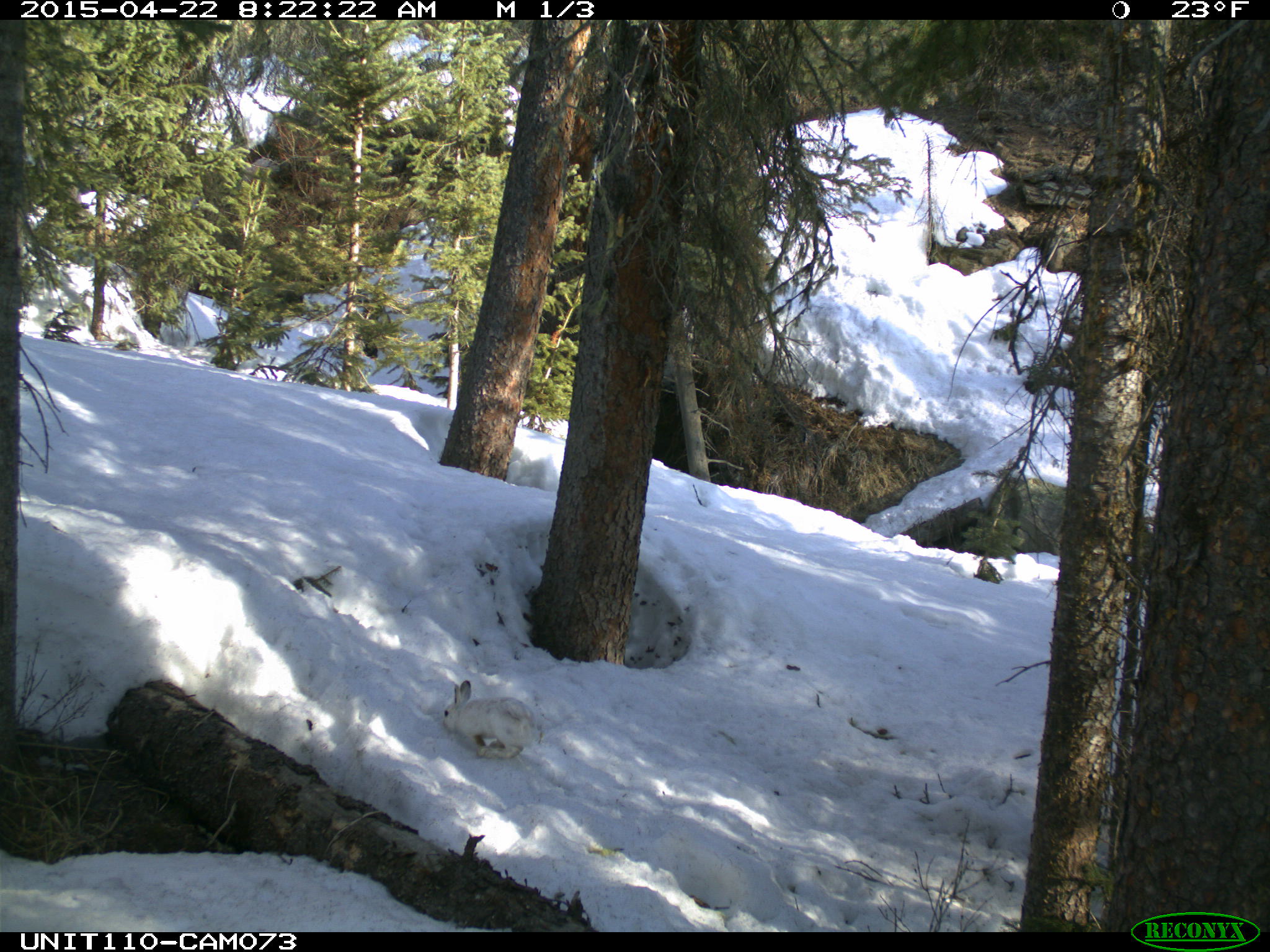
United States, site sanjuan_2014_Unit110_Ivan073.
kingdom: Animalia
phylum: Chordata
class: Mammalia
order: Lagomorpha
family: Leporidae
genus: Lepus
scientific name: Lepus americanus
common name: snowshoe hare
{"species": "Lepus americanus (snowshoe hare)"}